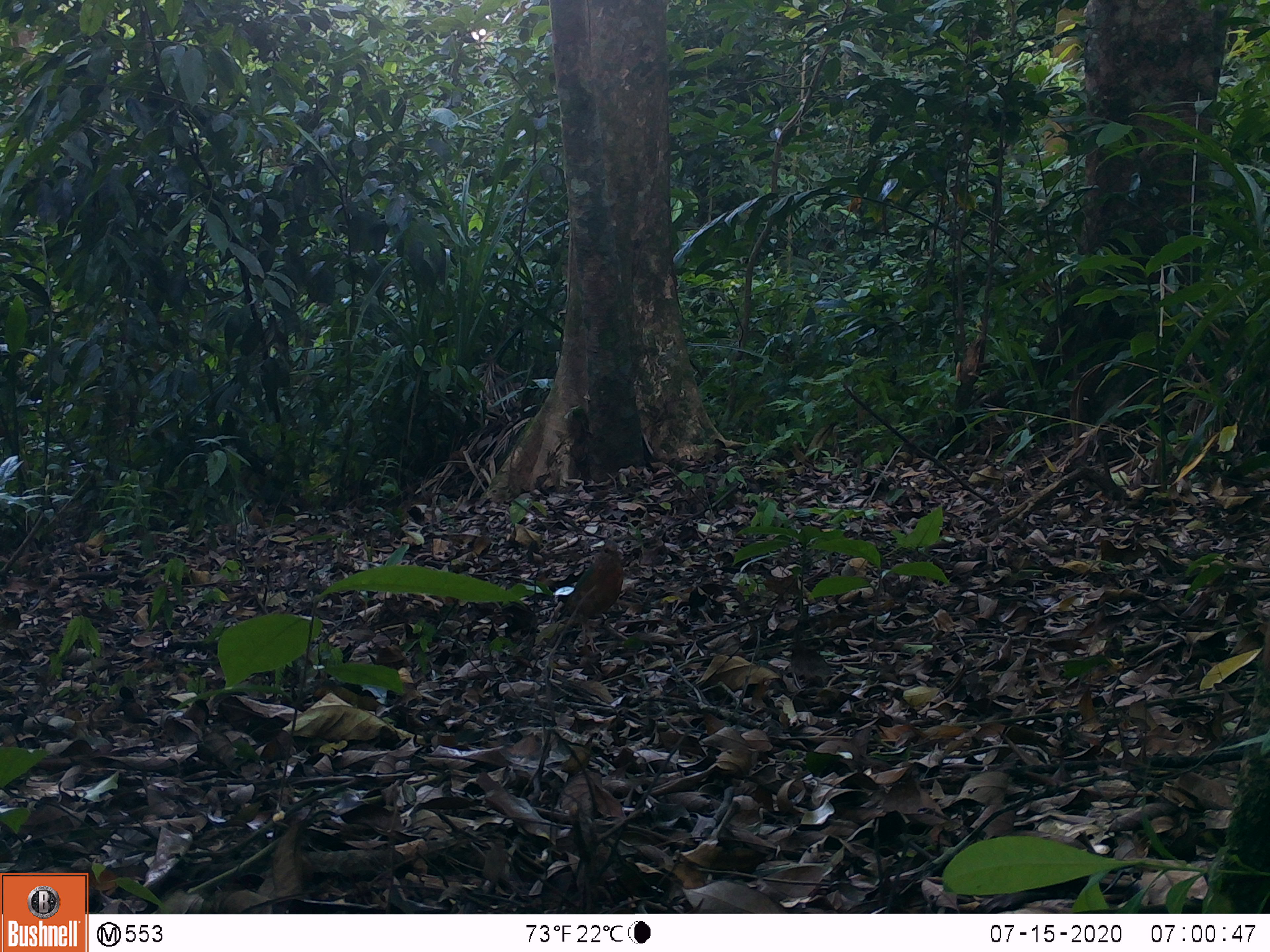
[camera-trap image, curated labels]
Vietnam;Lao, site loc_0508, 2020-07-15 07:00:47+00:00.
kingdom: Animalia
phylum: Chordata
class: Aves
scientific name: Aves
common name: bird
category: unidentified bird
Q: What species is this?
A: Unidentified bird (bird) (Aves).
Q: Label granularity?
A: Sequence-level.